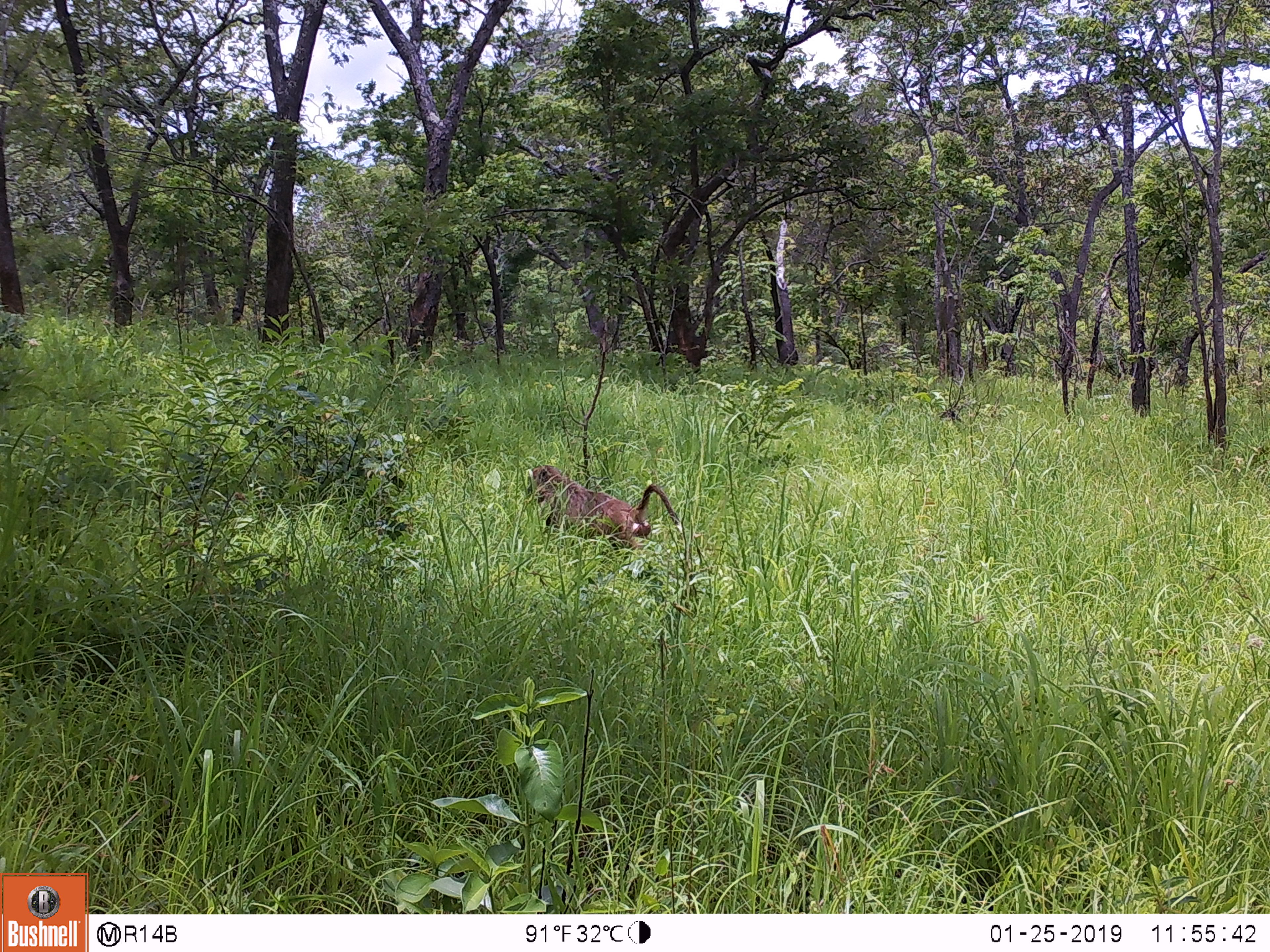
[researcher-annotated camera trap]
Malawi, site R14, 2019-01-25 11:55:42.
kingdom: Animalia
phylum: Chordata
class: Mammalia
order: Primates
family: Cercopithecidae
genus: Papio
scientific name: Papio cynocephalus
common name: yellow baboon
Yellow baboon (Papio cynocephalus), count 1.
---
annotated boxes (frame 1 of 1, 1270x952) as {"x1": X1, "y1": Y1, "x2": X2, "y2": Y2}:
yellow baboon: {"x1": 521, "y1": 460, "x2": 685, "y2": 567}